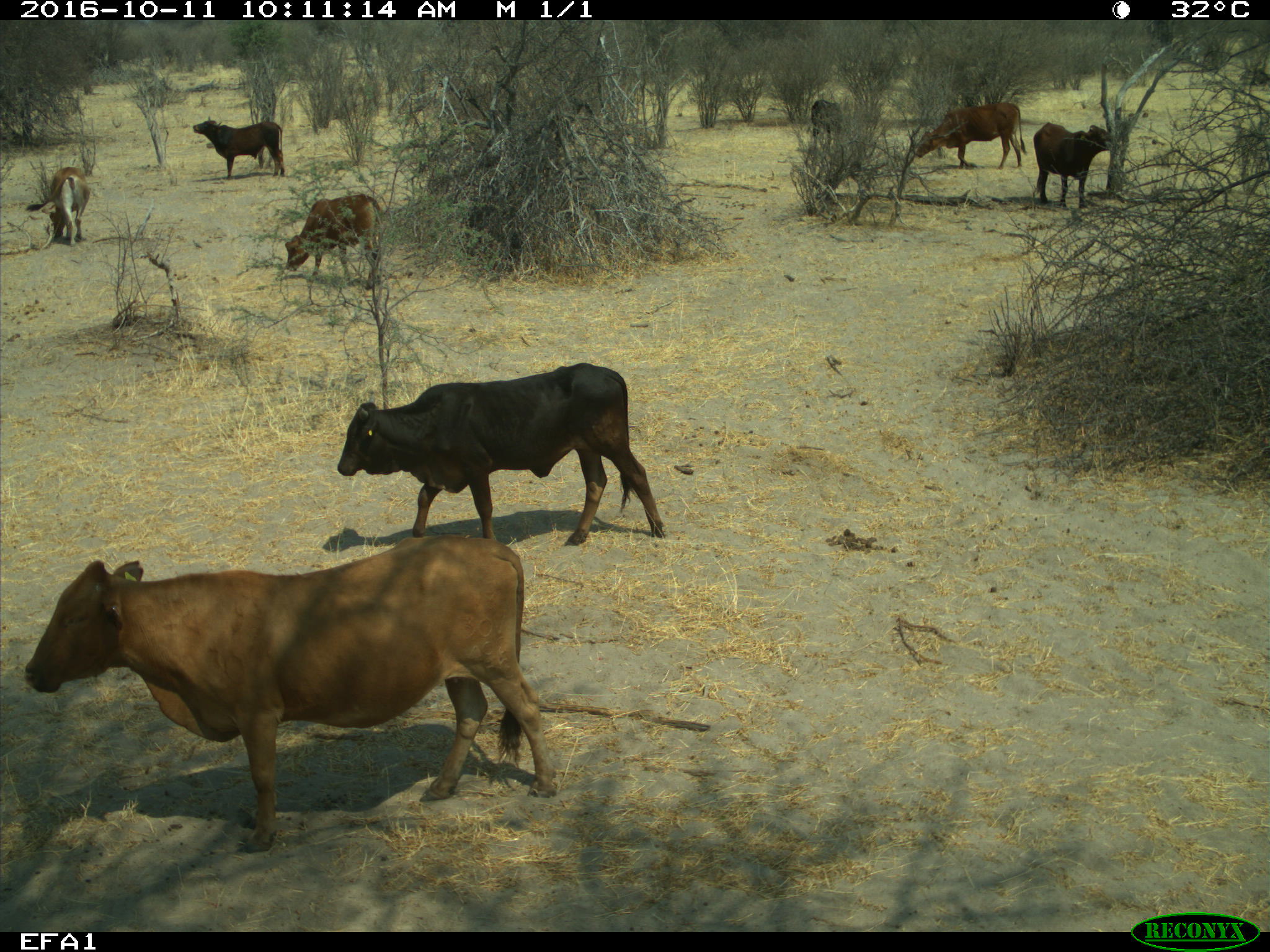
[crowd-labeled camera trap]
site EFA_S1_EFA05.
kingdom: Animalia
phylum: Chordata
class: Mammalia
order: Artiodactyla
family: Bovidae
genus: Bos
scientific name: Bos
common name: cattle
Cattle (Bos), count 8. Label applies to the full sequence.